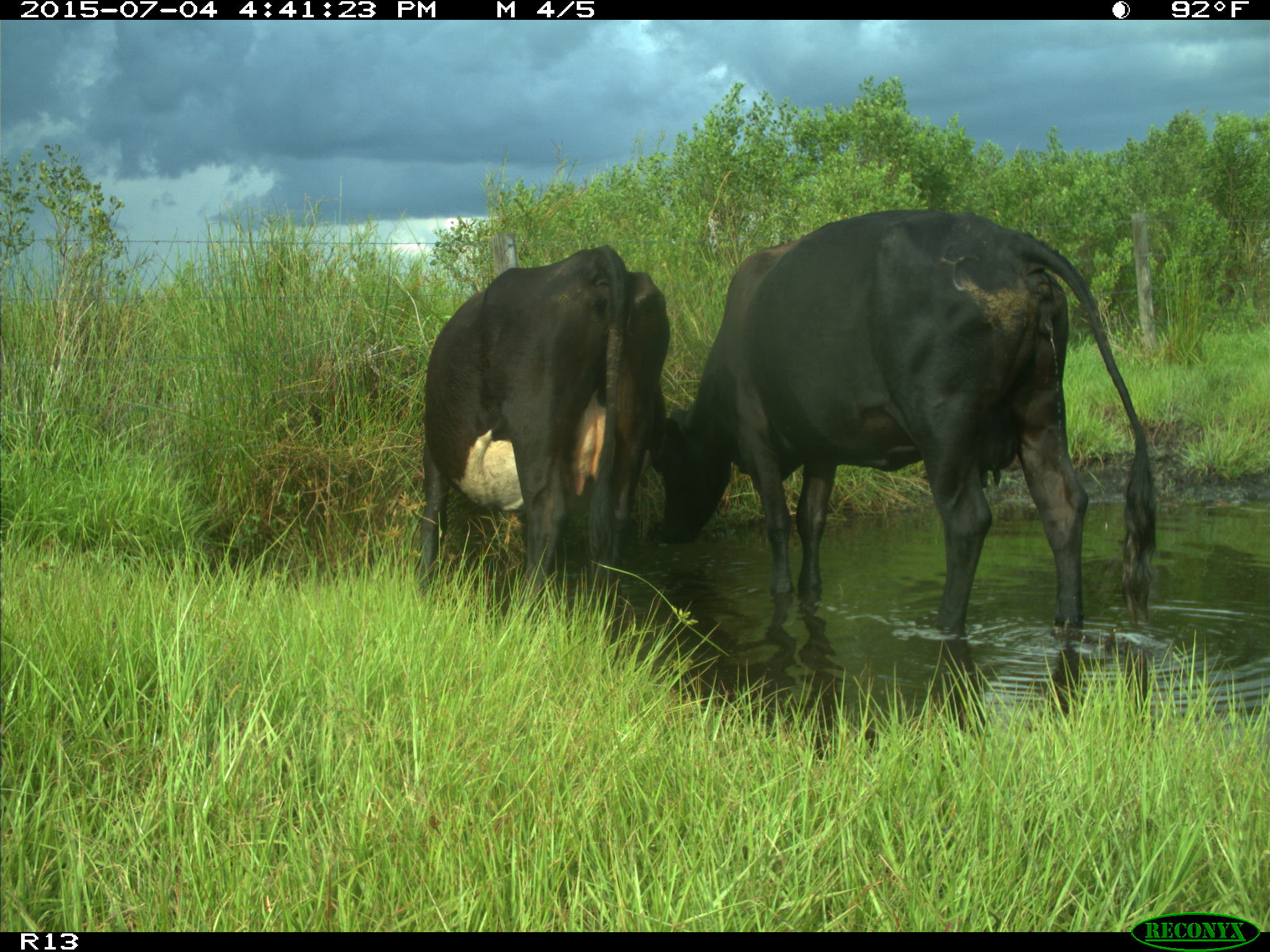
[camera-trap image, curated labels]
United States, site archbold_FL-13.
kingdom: Animalia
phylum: Chordata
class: Mammalia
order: Artiodactyla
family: Bovidae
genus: Bos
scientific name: Bos taurus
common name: domestic cow